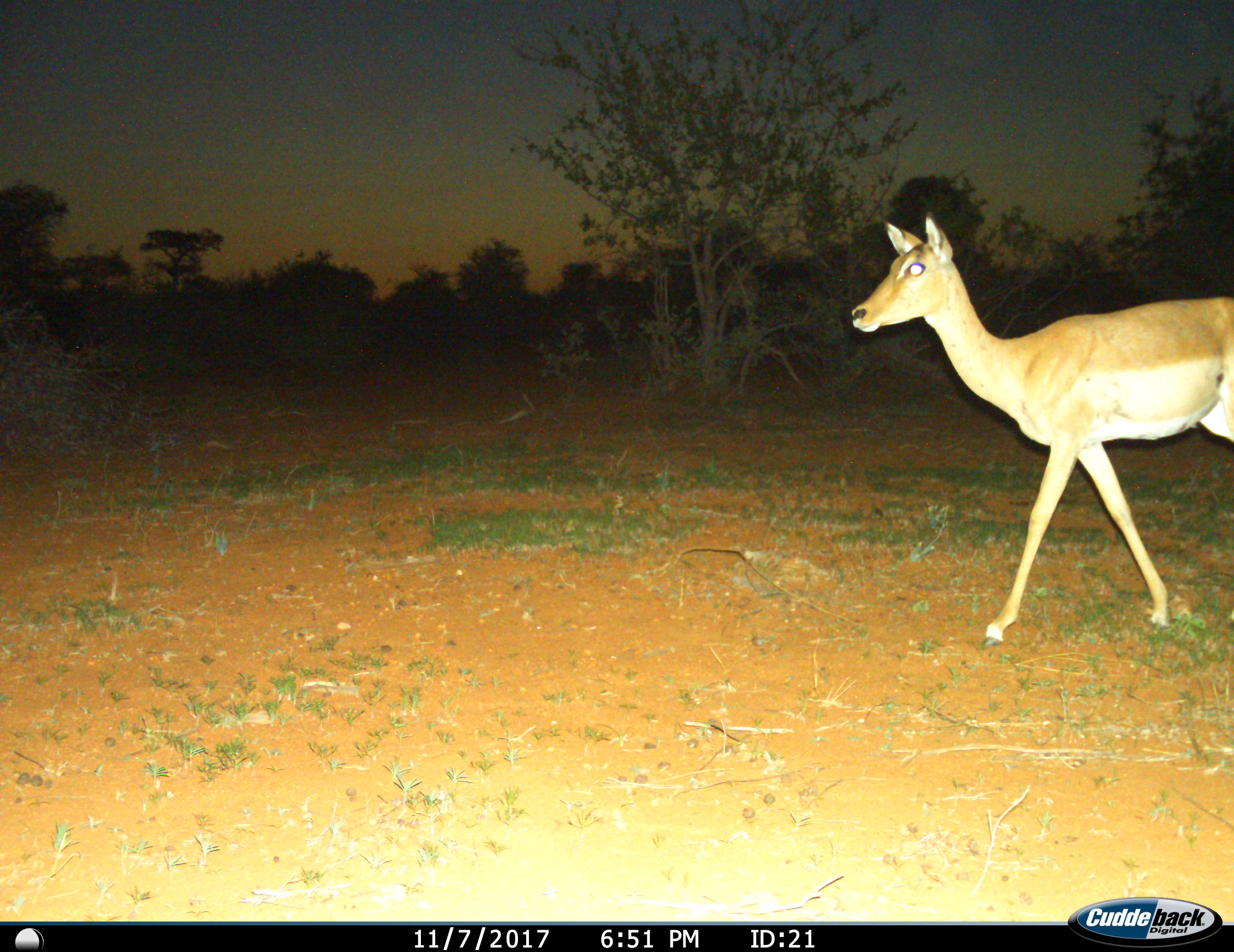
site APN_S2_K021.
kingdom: Animalia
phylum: Chordata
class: Mammalia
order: Artiodactyla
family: Bovidae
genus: Aepyceros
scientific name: Aepyceros melampus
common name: impala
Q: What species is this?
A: Impala (Aepyceros melampus).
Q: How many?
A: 1.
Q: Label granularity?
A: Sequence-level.